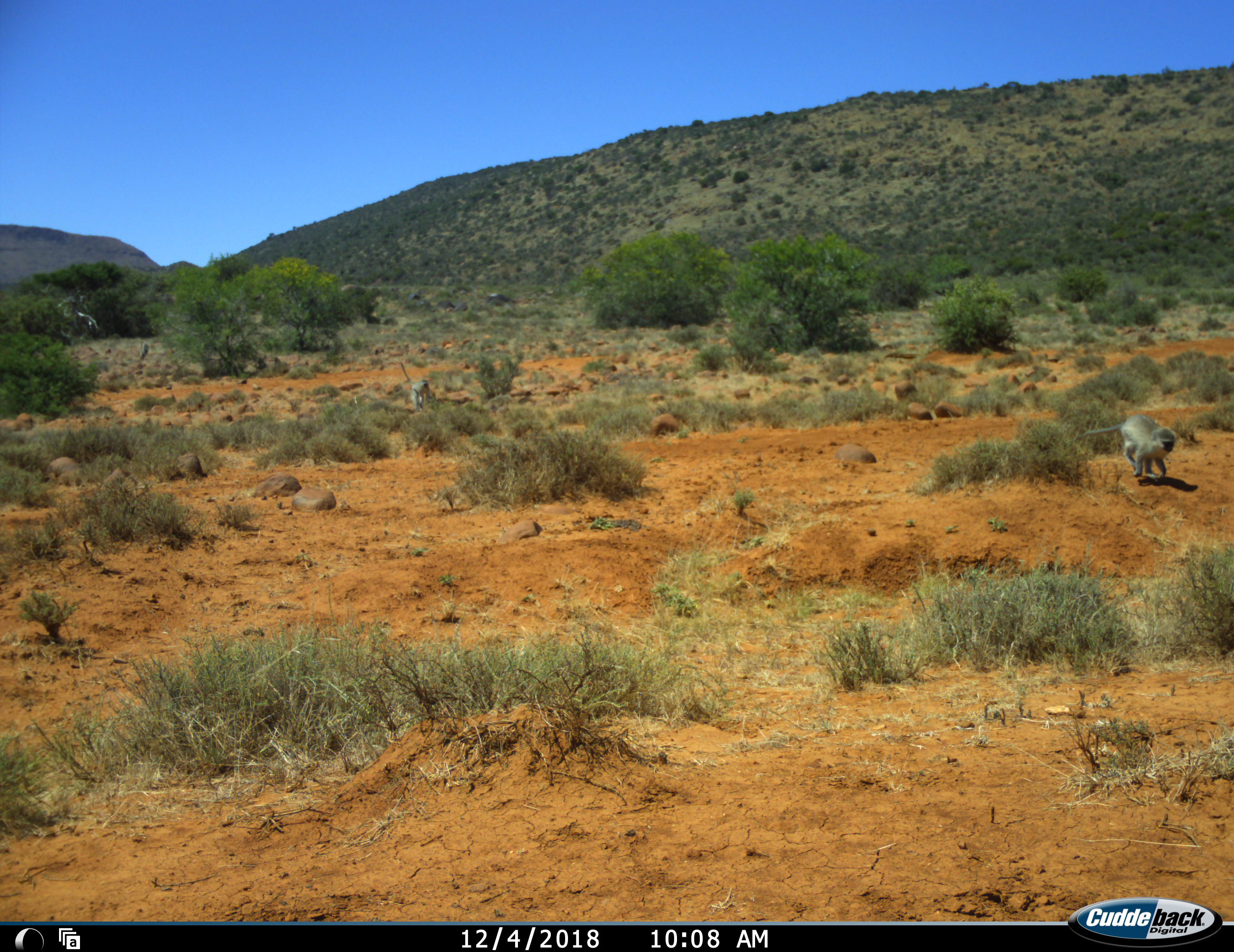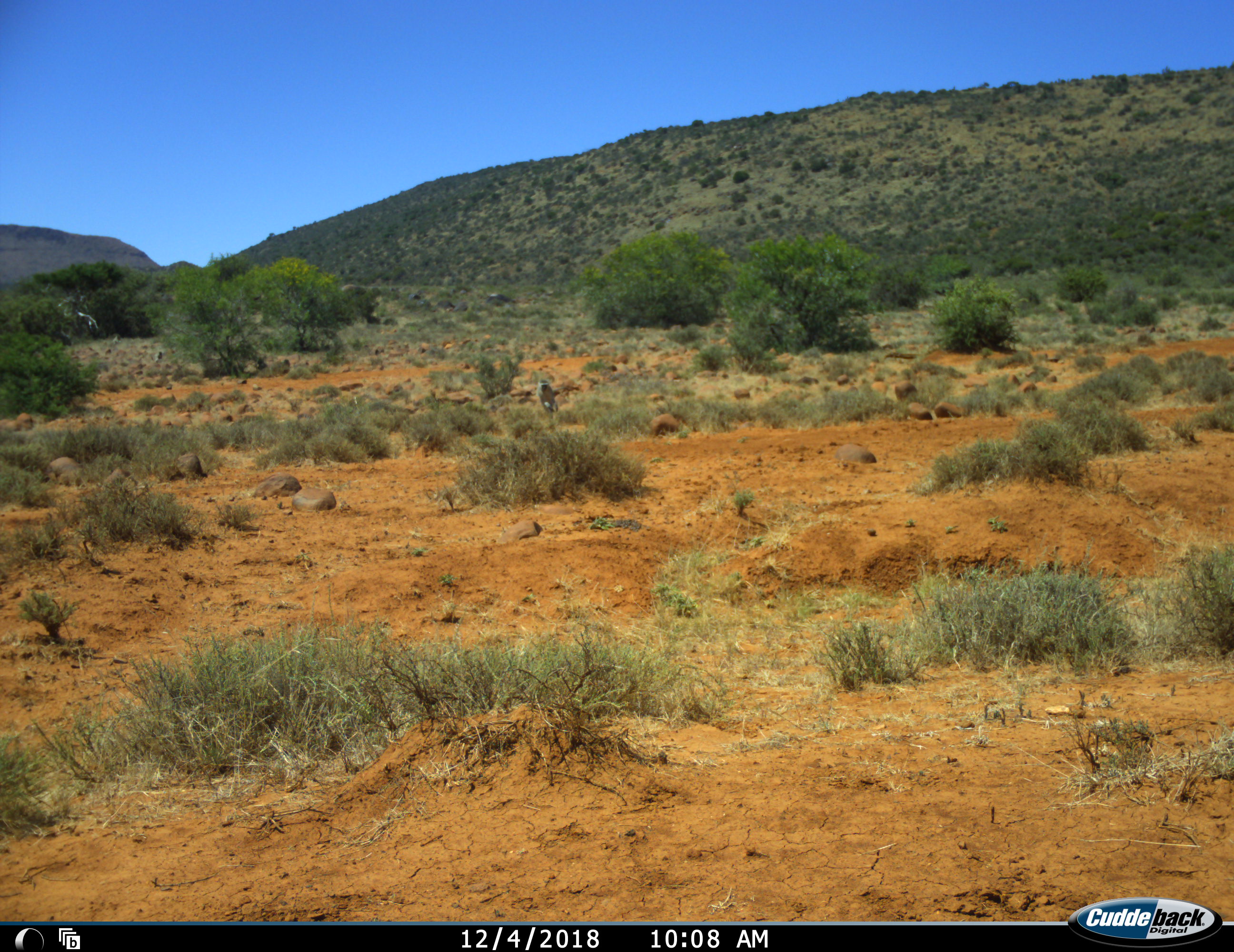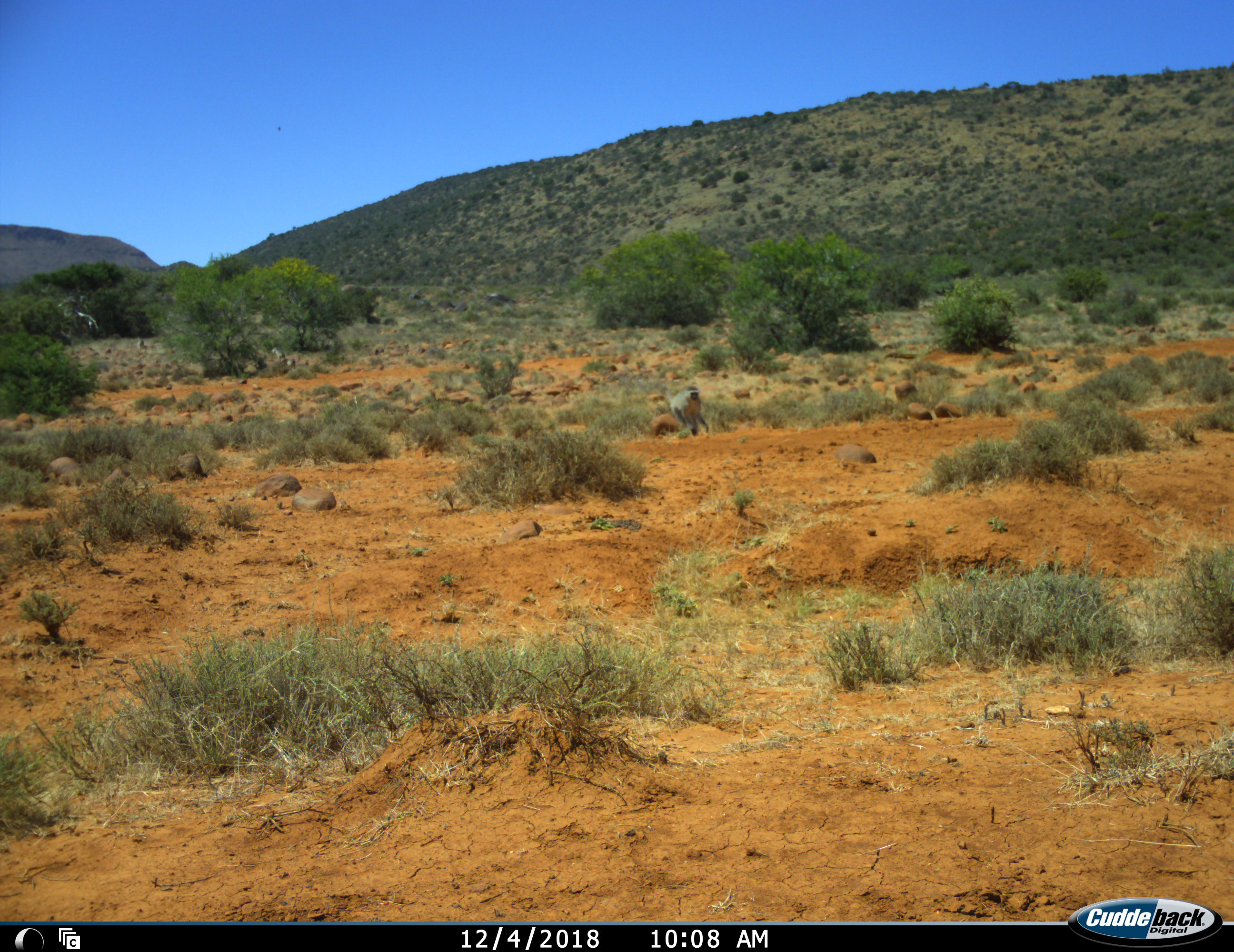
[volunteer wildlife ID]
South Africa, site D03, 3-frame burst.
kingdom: Animalia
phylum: Chordata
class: Mammalia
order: Primates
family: Cercopithecidae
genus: Chlorocebus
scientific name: Chlorocebus pygerythrus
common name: vervet monkey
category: monkeyvervet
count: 4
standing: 10%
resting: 0%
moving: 100%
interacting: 10%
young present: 0%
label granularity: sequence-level